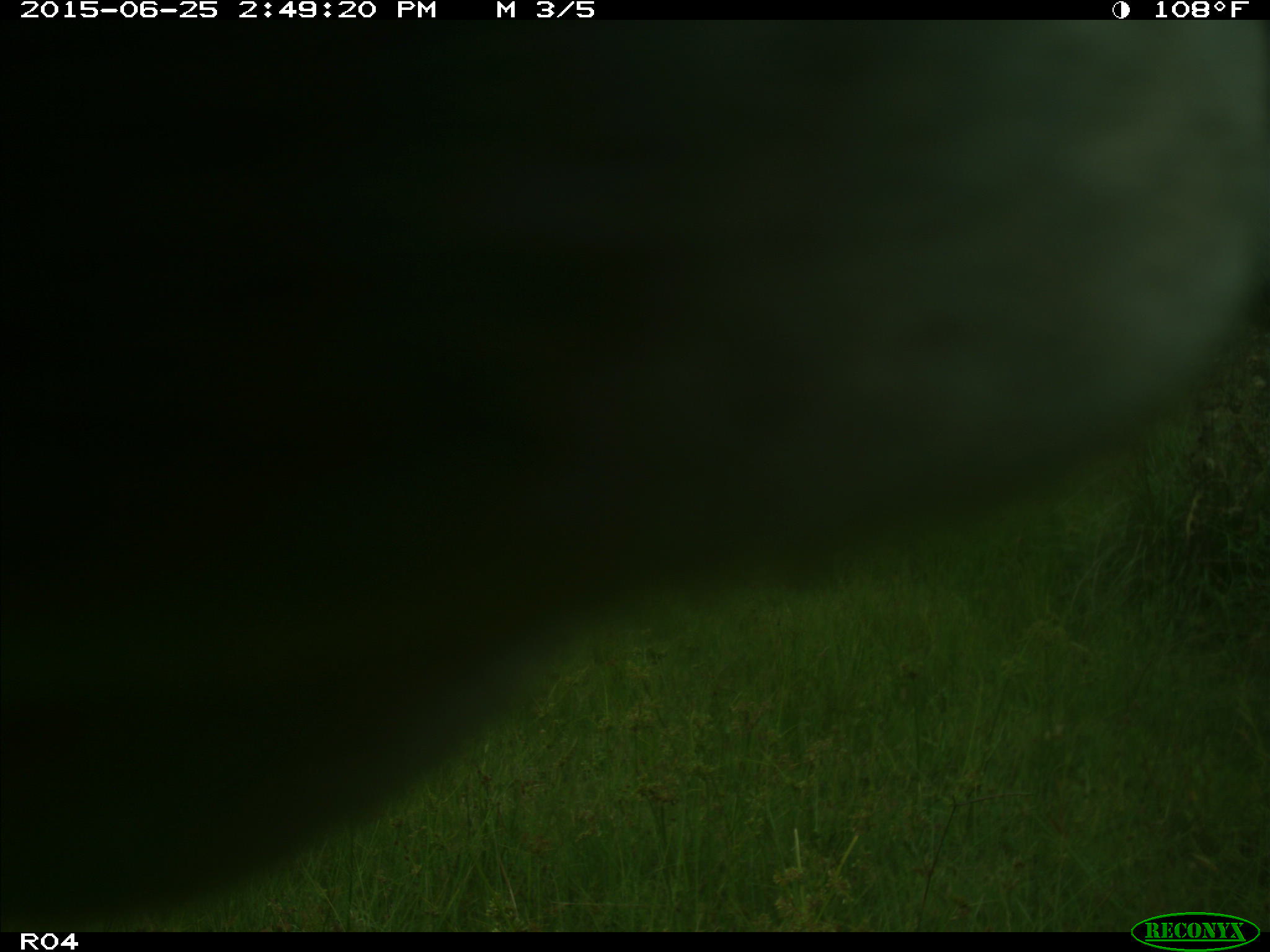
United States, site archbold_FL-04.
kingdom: Animalia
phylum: Chordata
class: Mammalia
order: Artiodactyla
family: Bovidae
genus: Bos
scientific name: Bos taurus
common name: domestic cow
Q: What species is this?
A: Bos taurus (domestic cow).